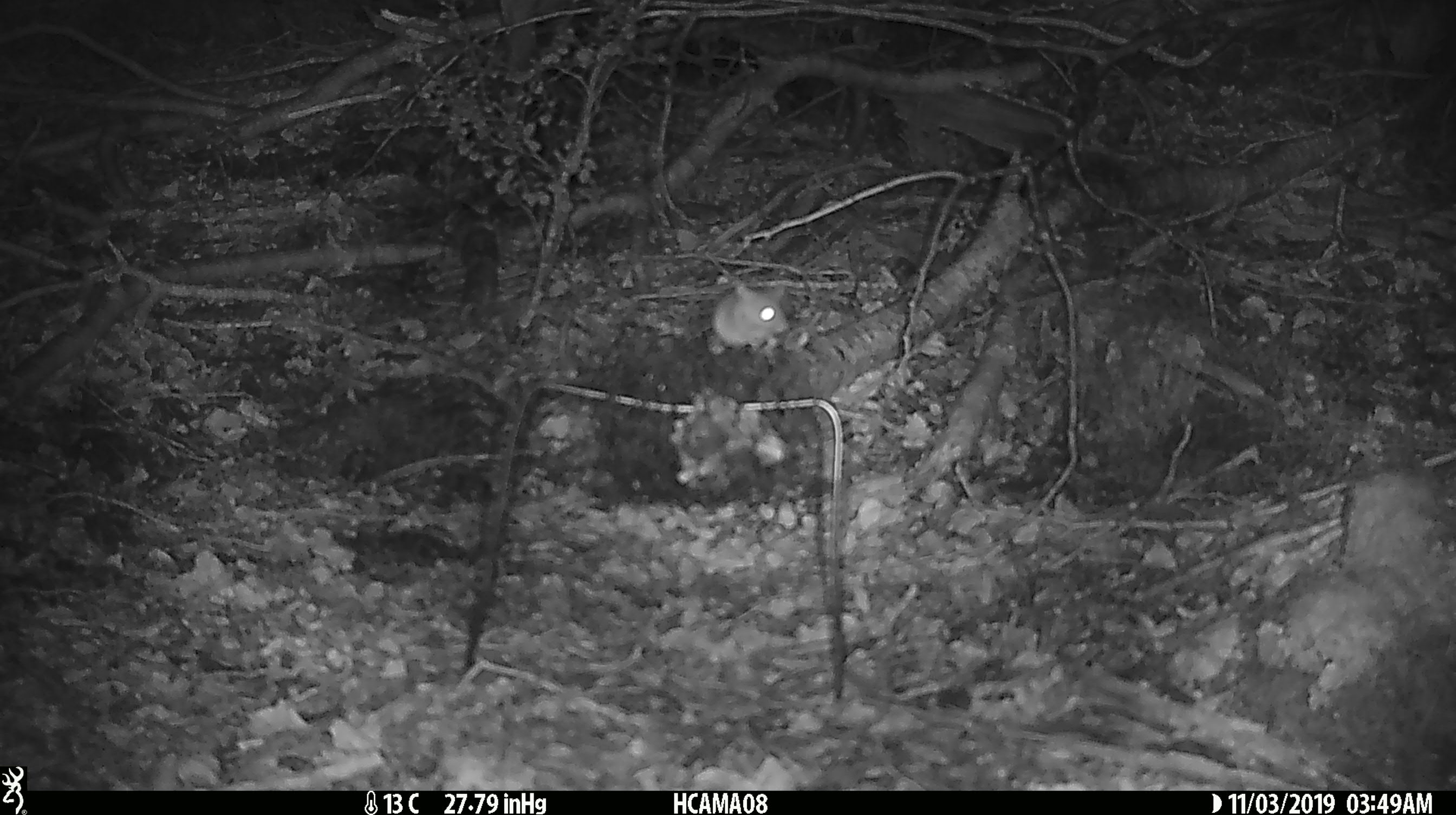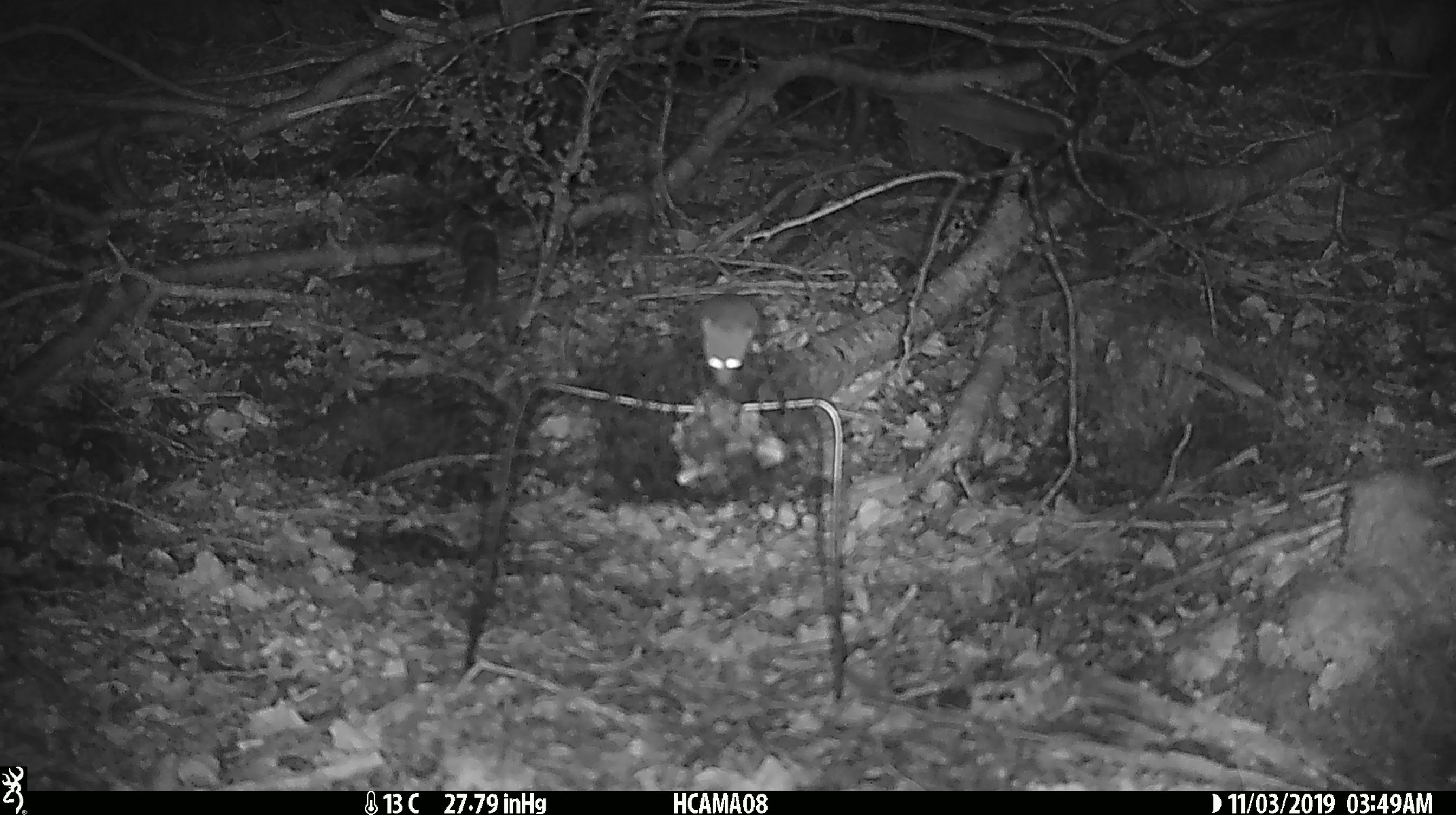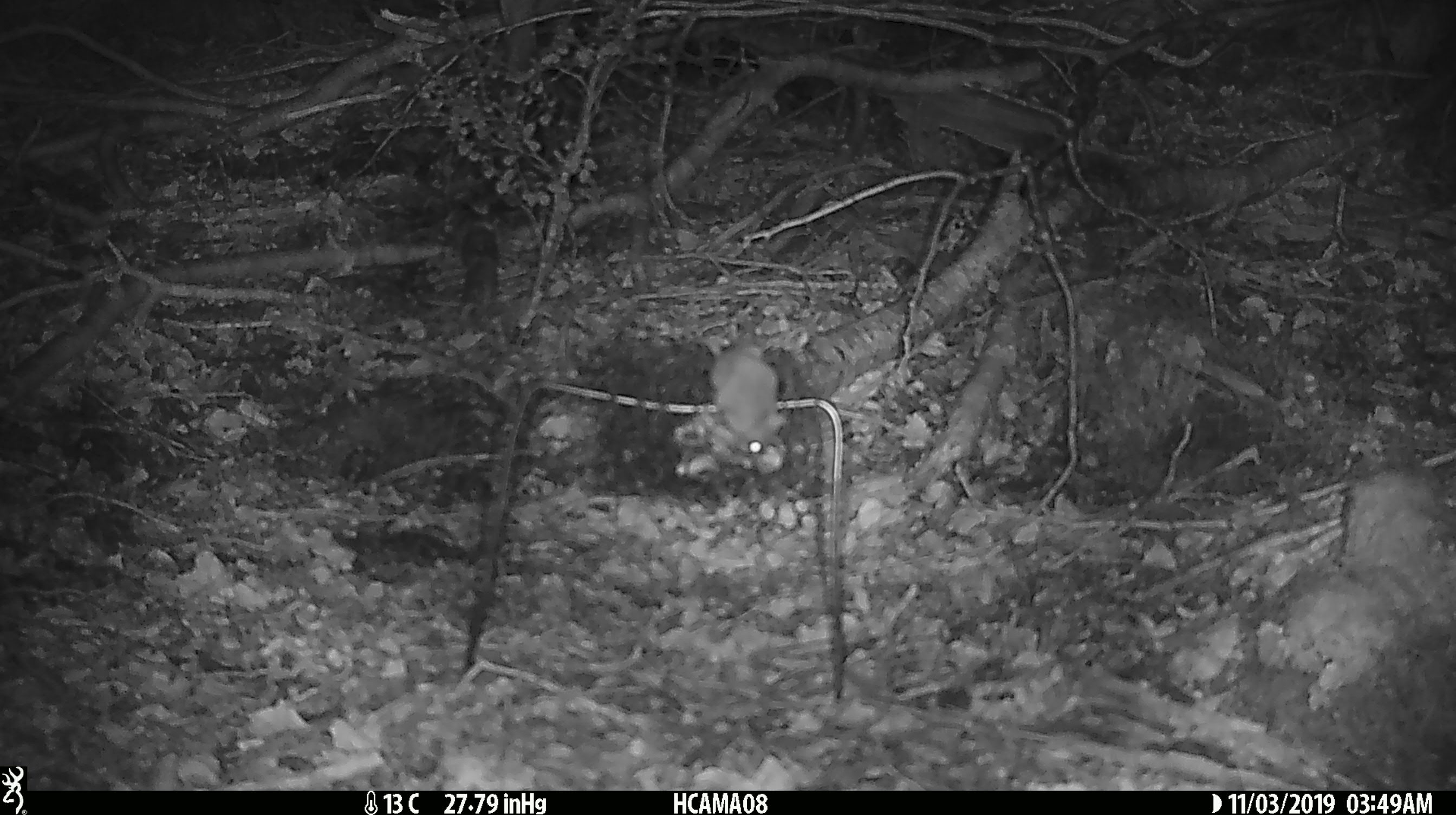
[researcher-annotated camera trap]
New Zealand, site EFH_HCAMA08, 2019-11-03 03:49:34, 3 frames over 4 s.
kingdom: Animalia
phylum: Chordata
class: Mammalia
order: Rodentia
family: Muridae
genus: Mus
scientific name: Mus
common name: mouse